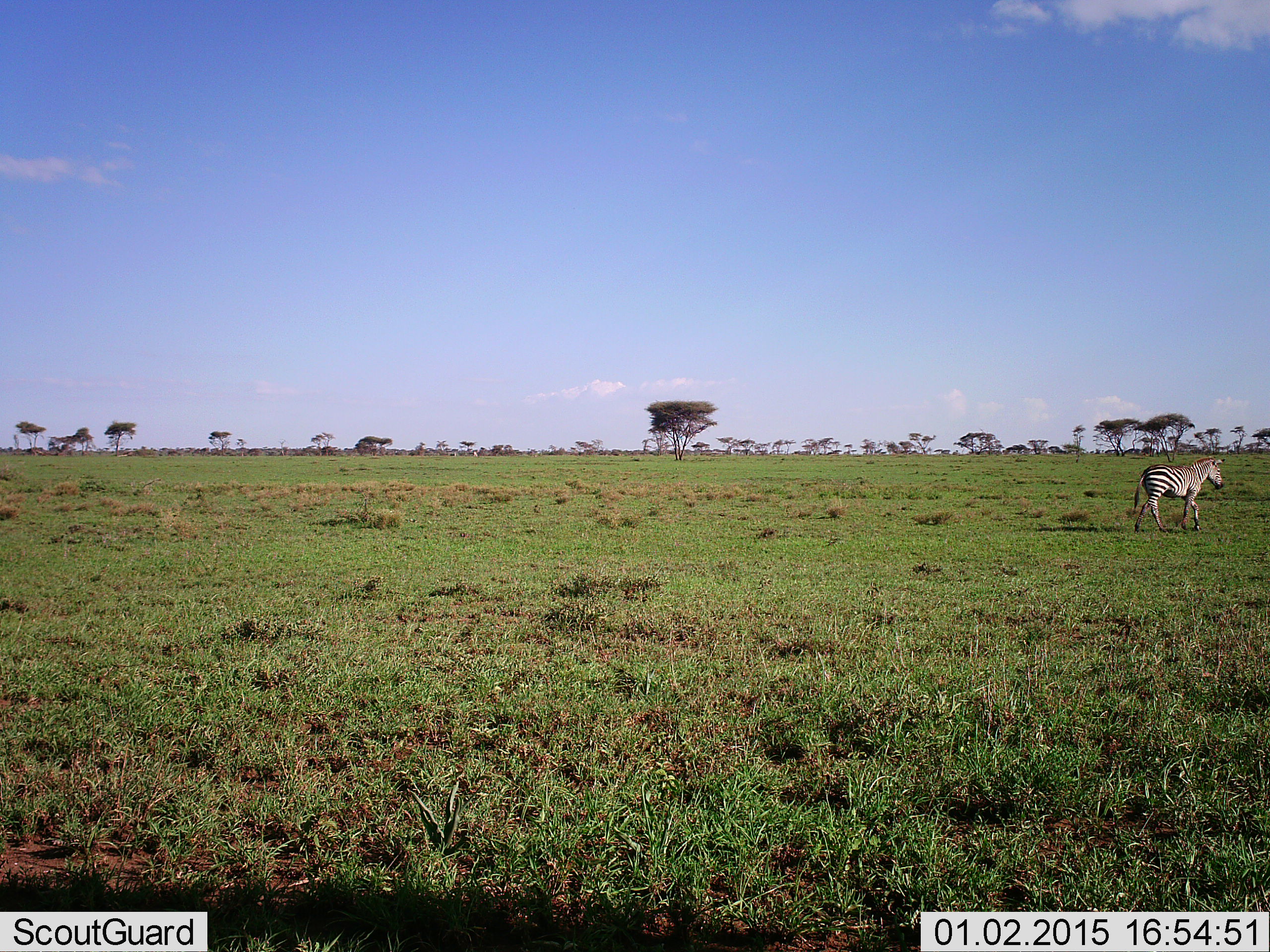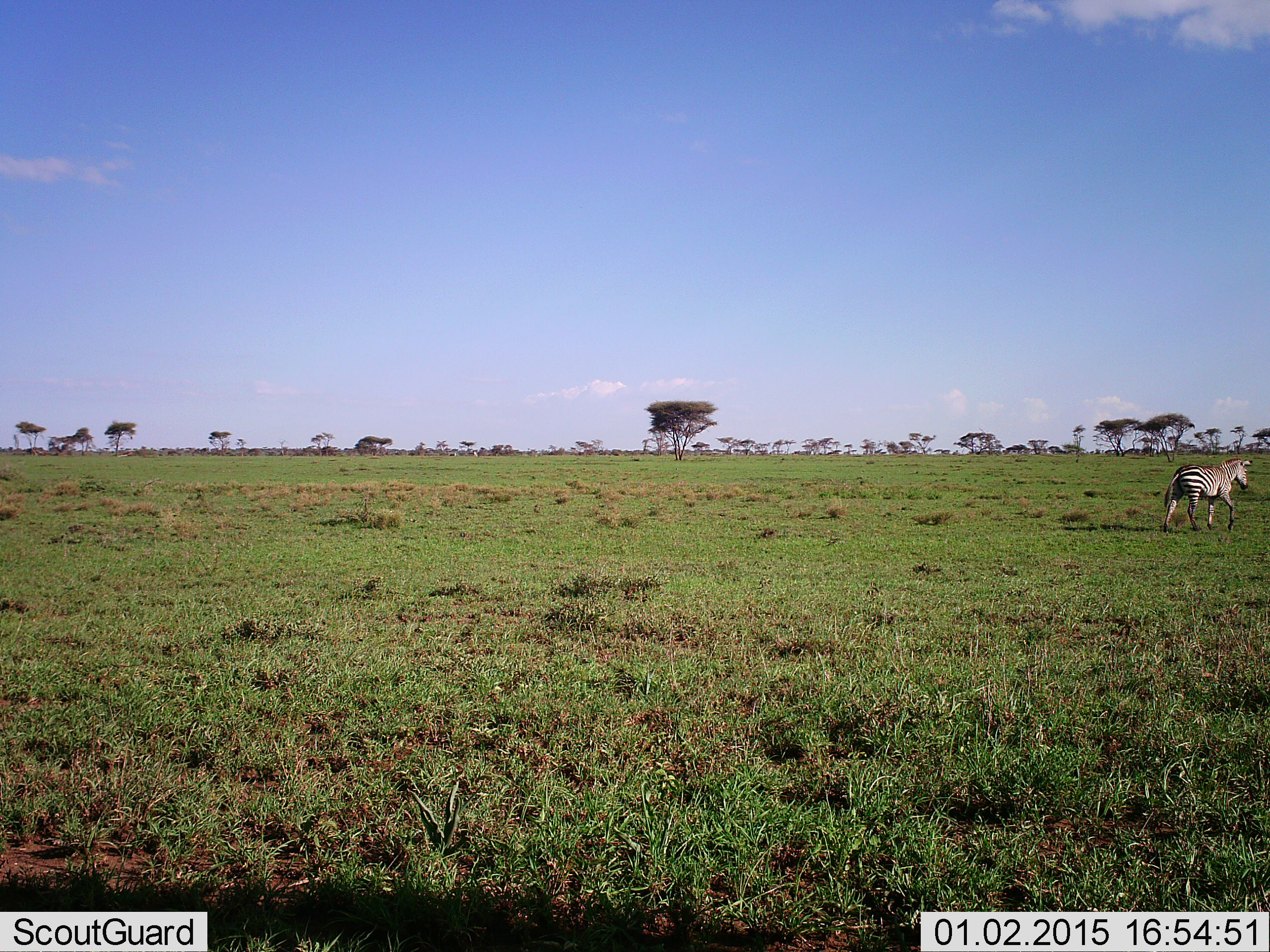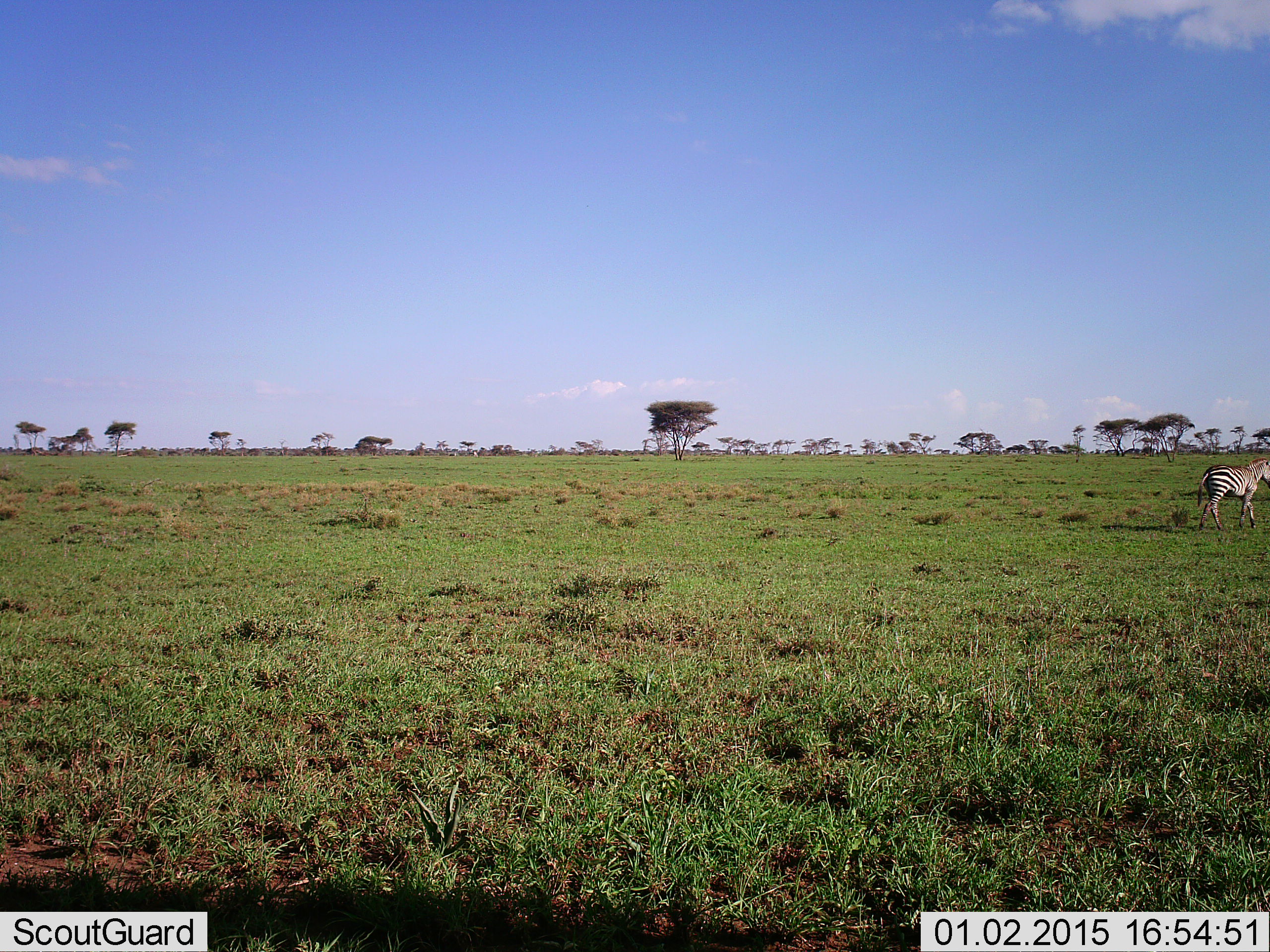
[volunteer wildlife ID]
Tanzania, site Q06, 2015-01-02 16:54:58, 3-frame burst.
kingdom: Animalia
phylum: Chordata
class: Mammalia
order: Perissodactyla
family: Equidae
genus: Equus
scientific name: Equus quagga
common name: plains zebra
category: zebra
Zebra (plains zebra) (Equus quagga), count 1. Behavior (volunteer vote fractions): standing 0%, resting 0%, moving 100%, interacting 0%. Young present (vote fraction): 0%. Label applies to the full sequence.